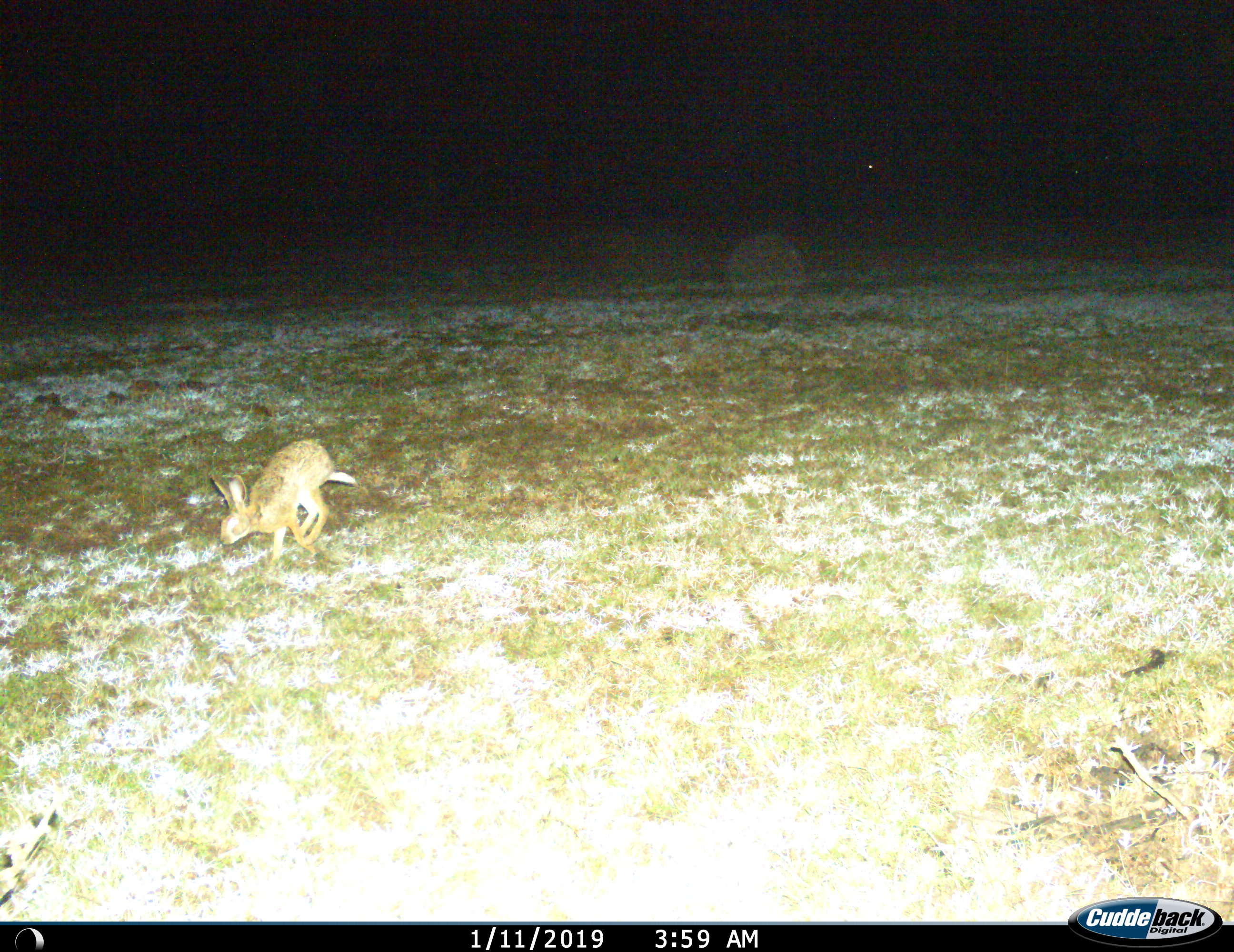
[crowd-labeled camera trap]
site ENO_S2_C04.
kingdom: Animalia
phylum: Chordata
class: Mammalia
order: Lagomorpha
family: Leporidae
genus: Lepus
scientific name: Lepus saxatilis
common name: scrub hare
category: haresavannah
Haresavannah (scrub hare) (Lepus saxatilis), count 1. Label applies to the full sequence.